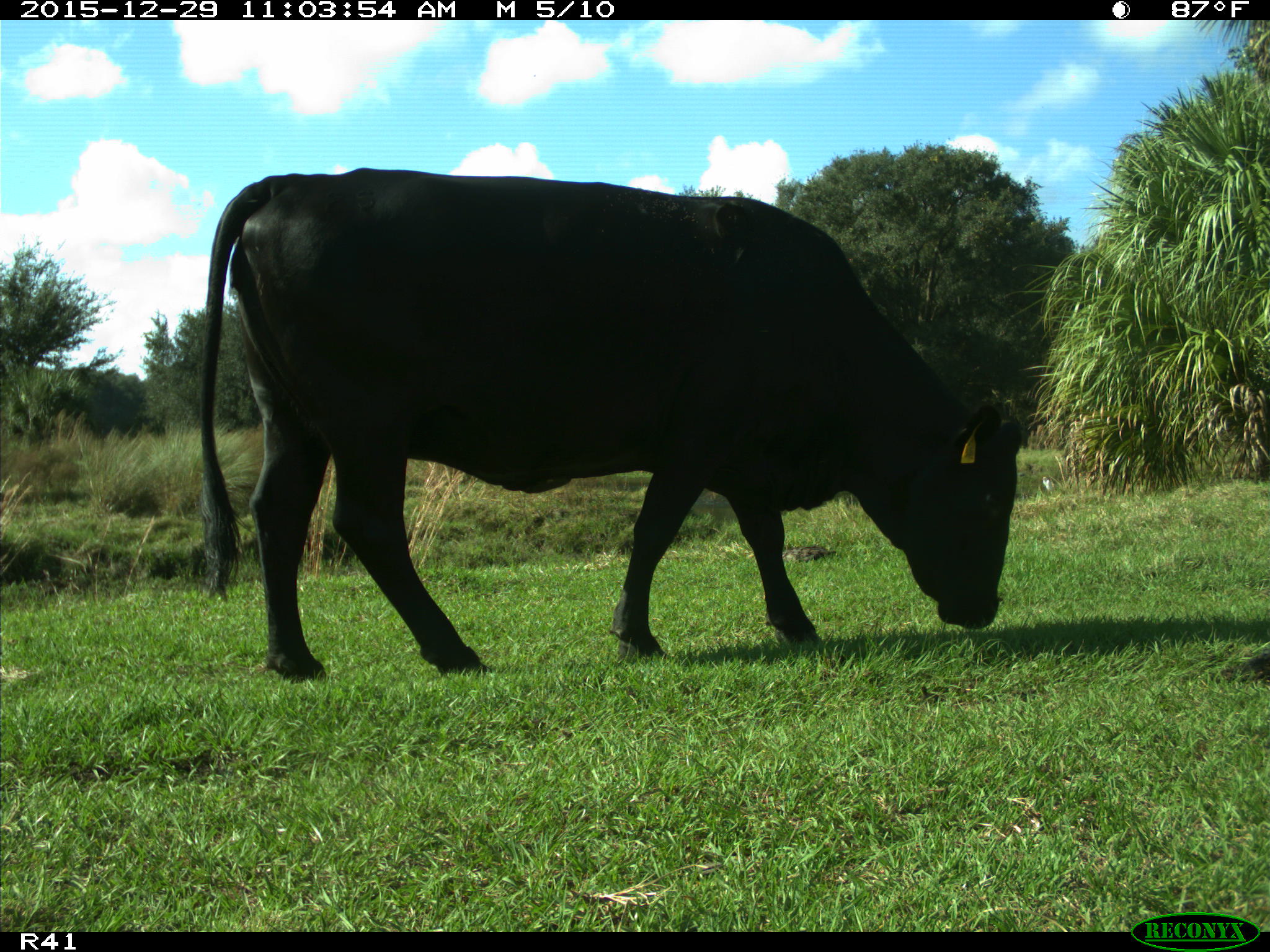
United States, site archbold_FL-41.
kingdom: Animalia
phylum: Chordata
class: Mammalia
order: Artiodactyla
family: Bovidae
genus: Bos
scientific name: Bos taurus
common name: domestic cow